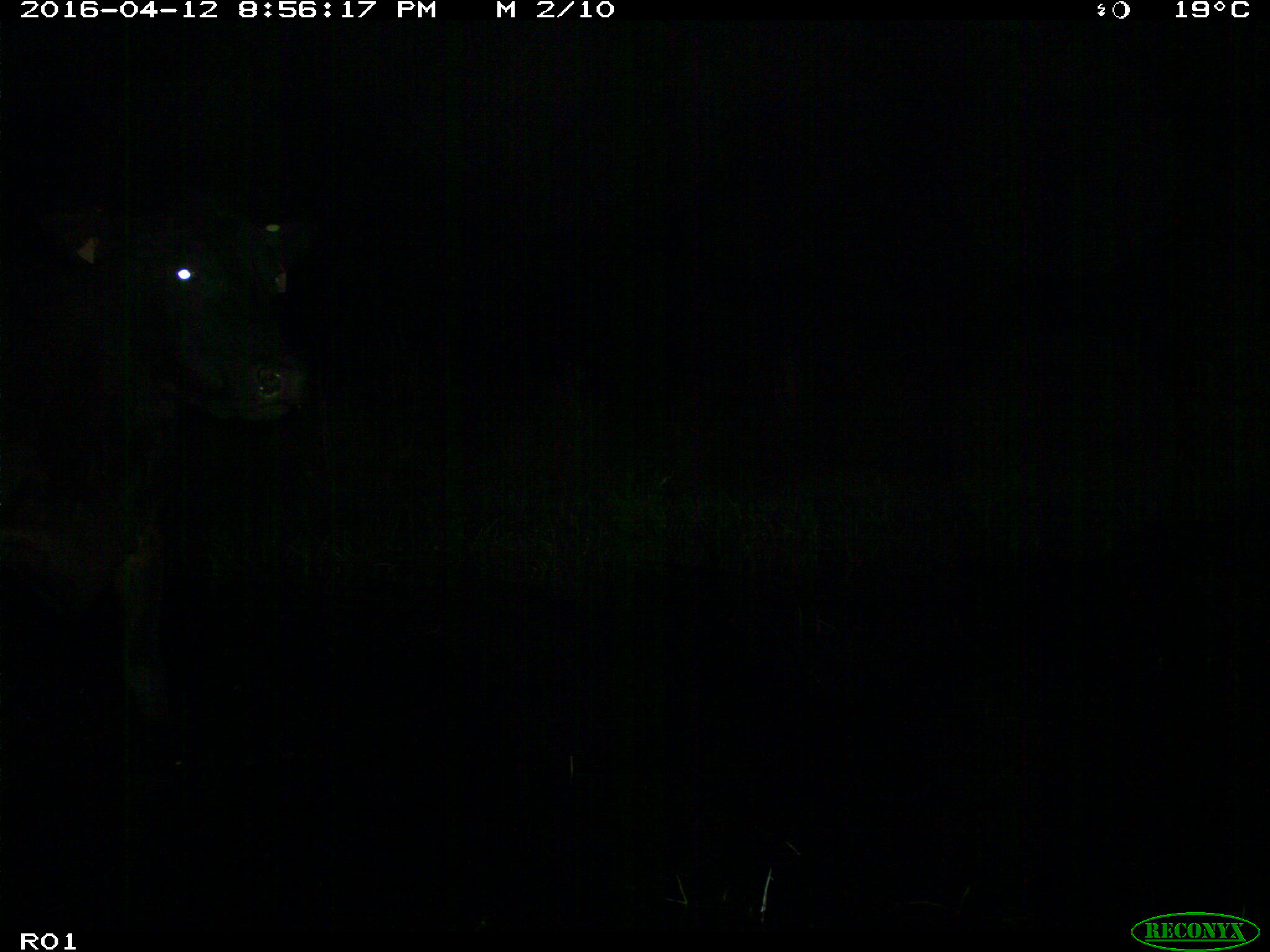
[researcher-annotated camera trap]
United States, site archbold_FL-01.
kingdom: Animalia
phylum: Chordata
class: Mammalia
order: Artiodactyla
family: Bovidae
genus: Bos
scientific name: Bos taurus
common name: domestic cow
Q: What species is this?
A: Bos taurus (domestic cow).